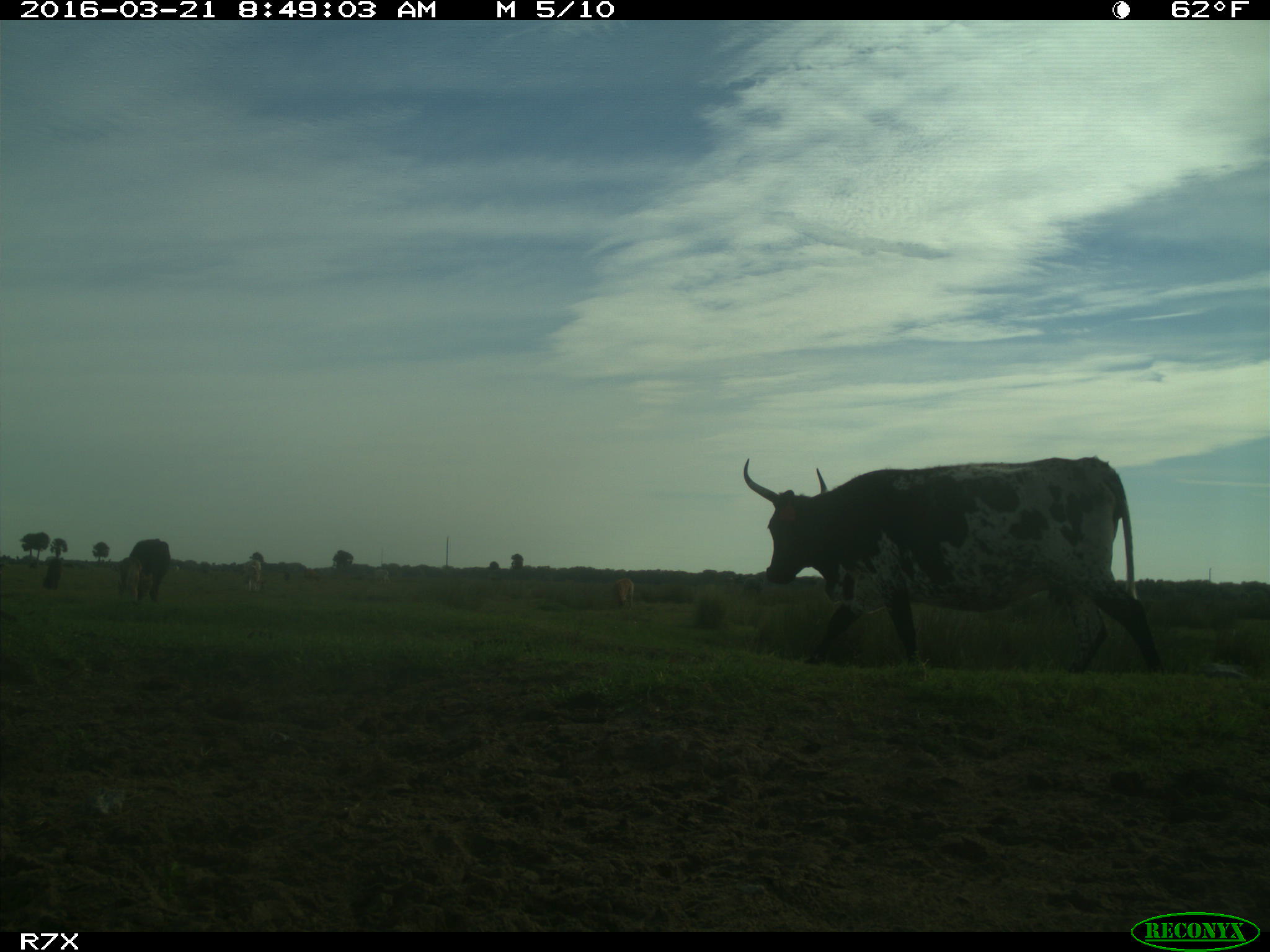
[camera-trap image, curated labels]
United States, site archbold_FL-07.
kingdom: Animalia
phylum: Chordata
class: Mammalia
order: Artiodactyla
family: Bovidae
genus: Bos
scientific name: Bos taurus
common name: domestic cow